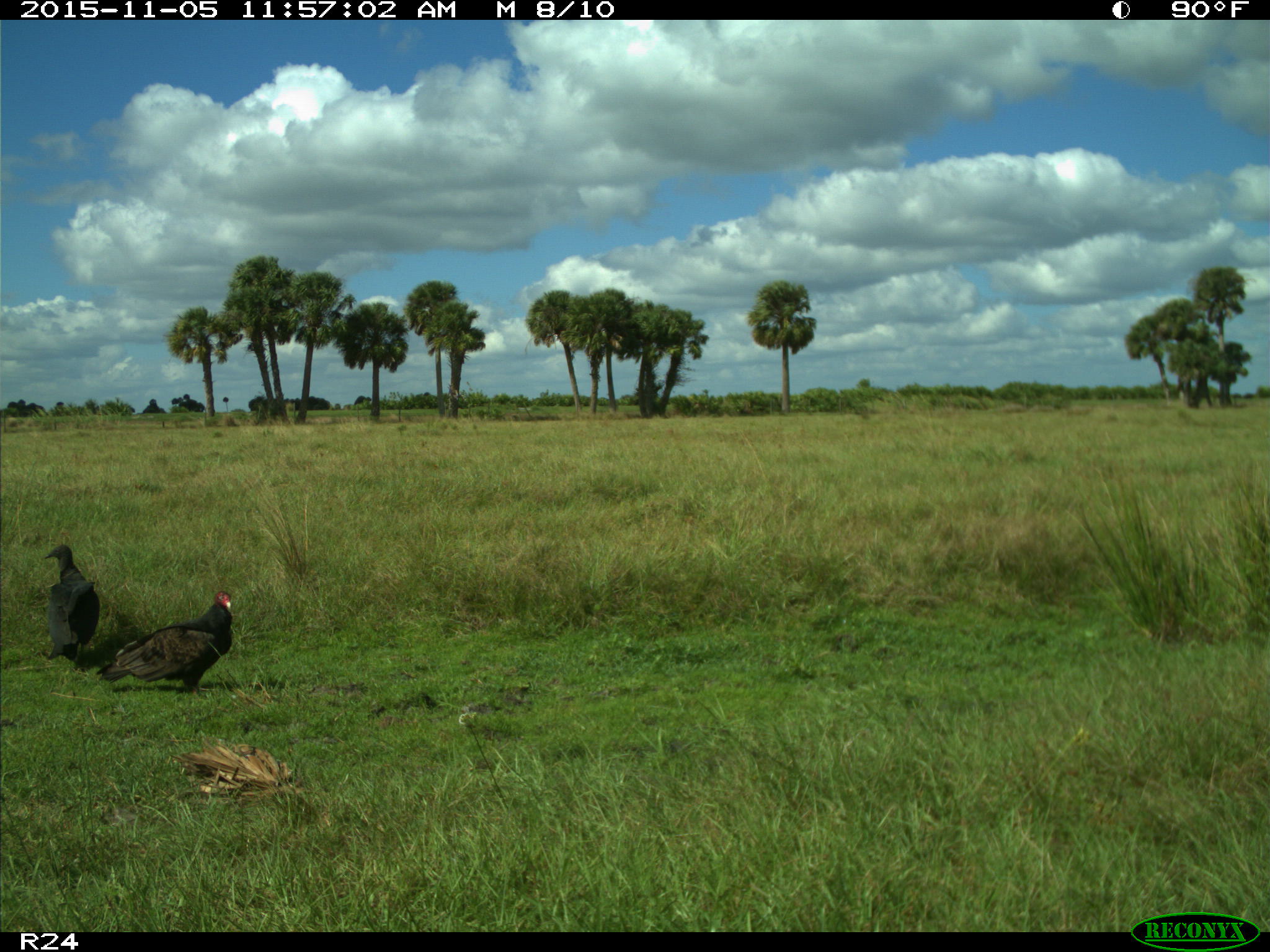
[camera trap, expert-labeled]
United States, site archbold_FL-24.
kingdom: Animalia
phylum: Chordata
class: Aves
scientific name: Aves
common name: birds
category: unidentified bird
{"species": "unidentified bird (birds) (Aves)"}